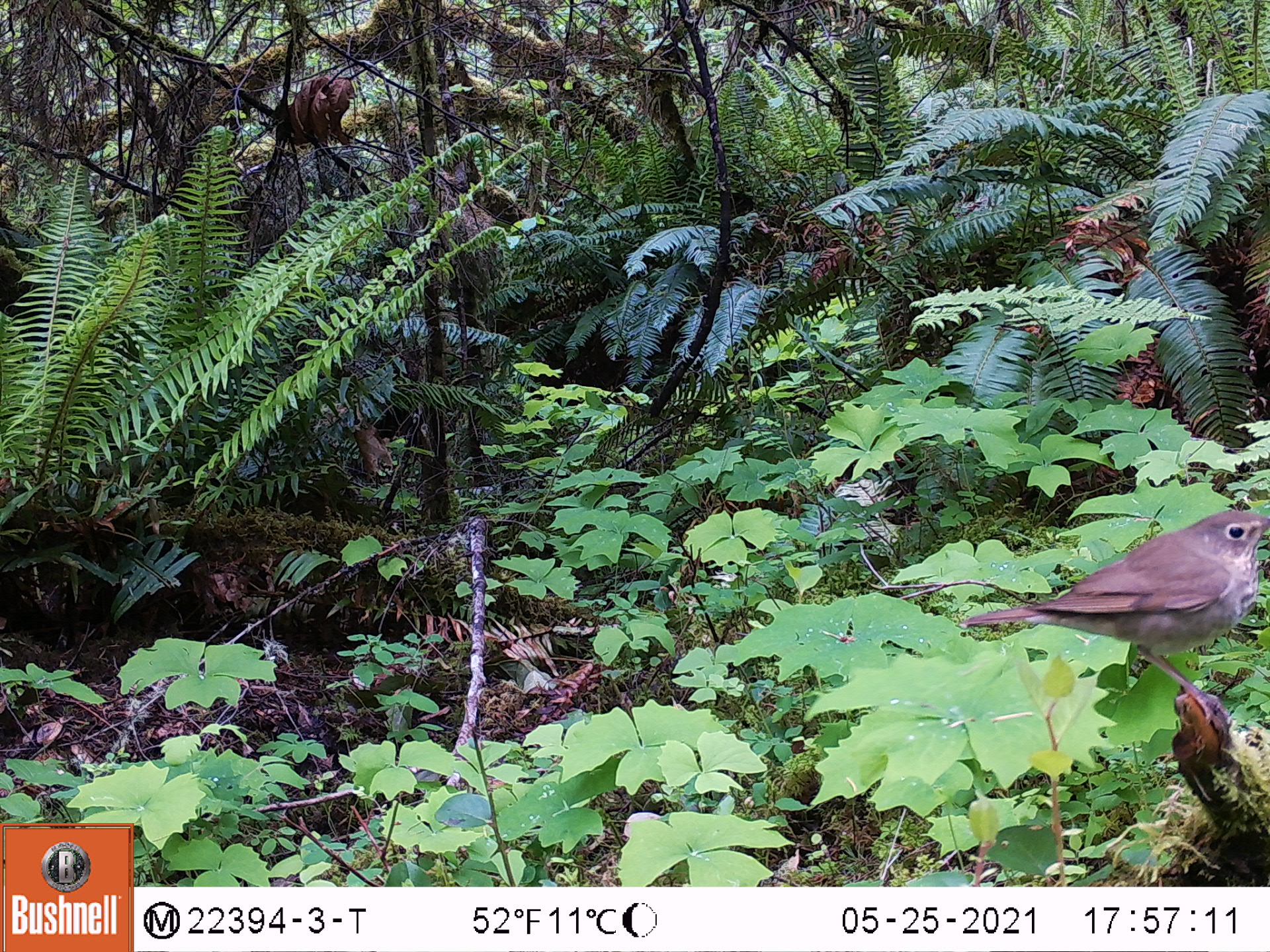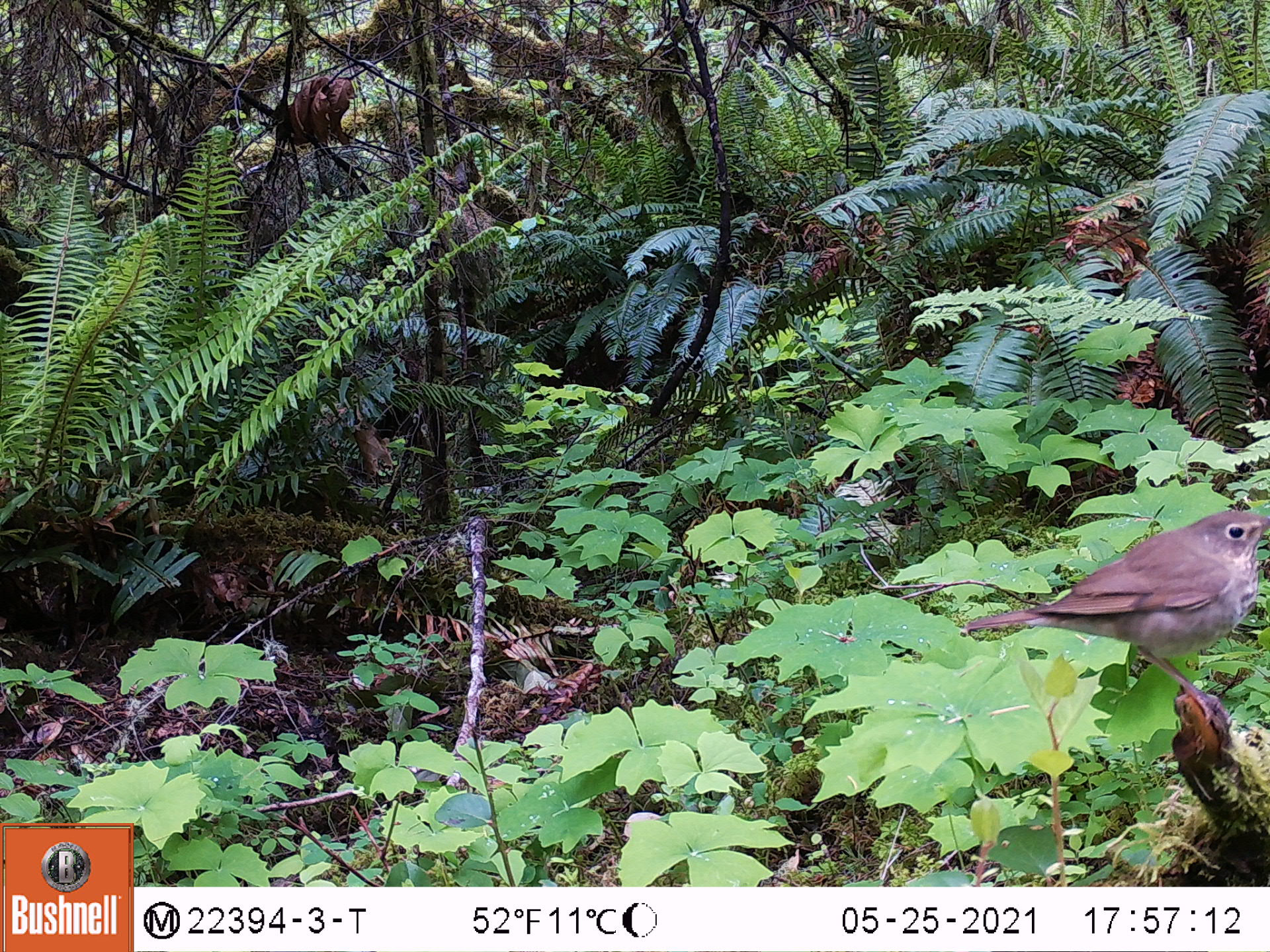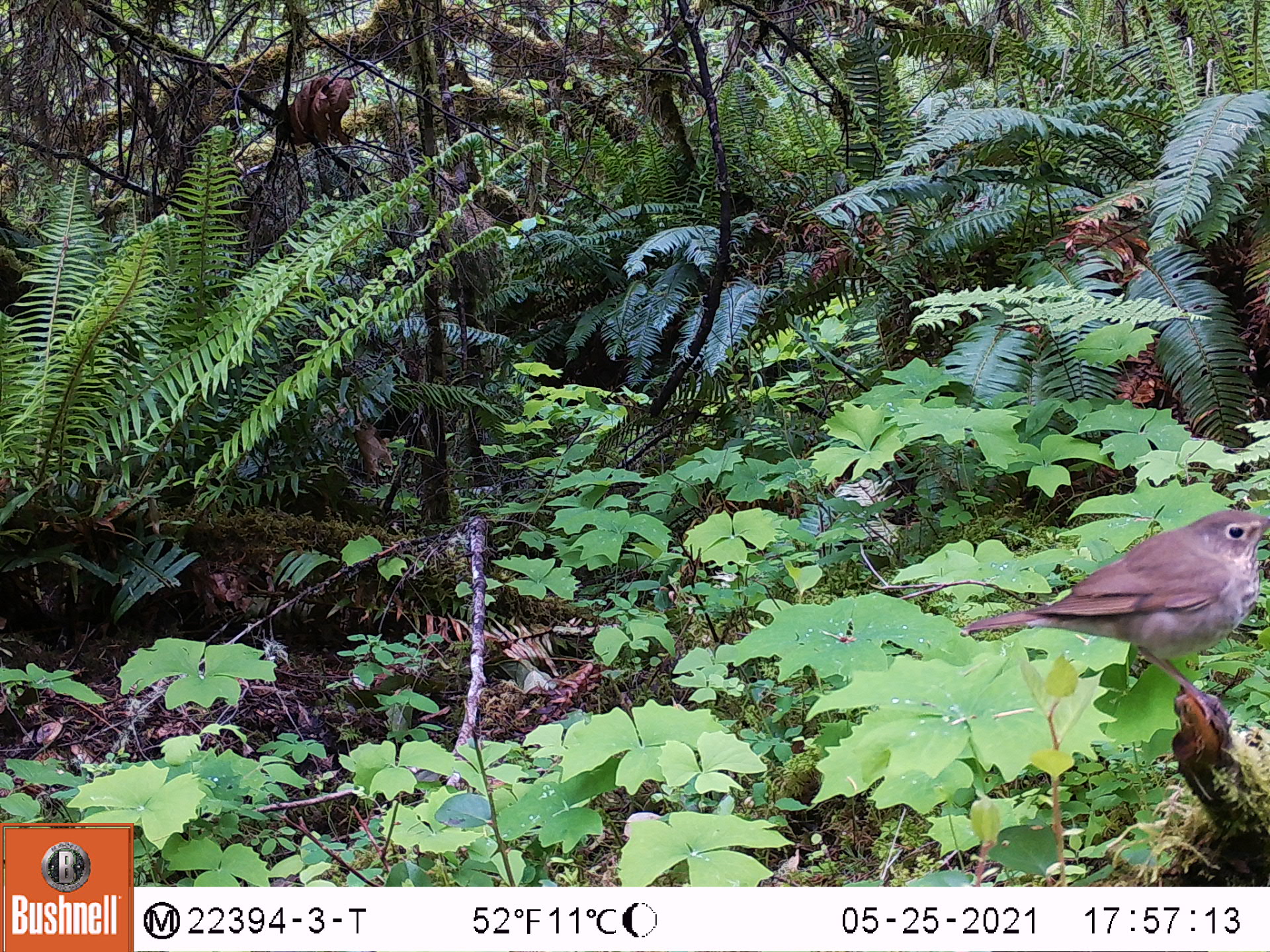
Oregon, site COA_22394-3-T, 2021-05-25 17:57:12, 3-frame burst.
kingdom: Animalia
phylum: Chordata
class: Aves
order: Passeriformes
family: Turdidae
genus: Catharus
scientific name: Catharus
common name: brown thrushes and nightingale-thrushes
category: catharus species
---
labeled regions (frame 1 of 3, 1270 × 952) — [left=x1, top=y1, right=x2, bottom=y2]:
catharus species: [left=942, top=492, right=1269, bottom=749]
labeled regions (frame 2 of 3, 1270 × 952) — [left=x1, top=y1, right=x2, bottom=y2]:
catharus species: [left=940, top=483, right=1267, bottom=783]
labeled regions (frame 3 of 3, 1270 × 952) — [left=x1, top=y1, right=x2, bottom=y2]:
catharus species: [left=942, top=485, right=1267, bottom=746]